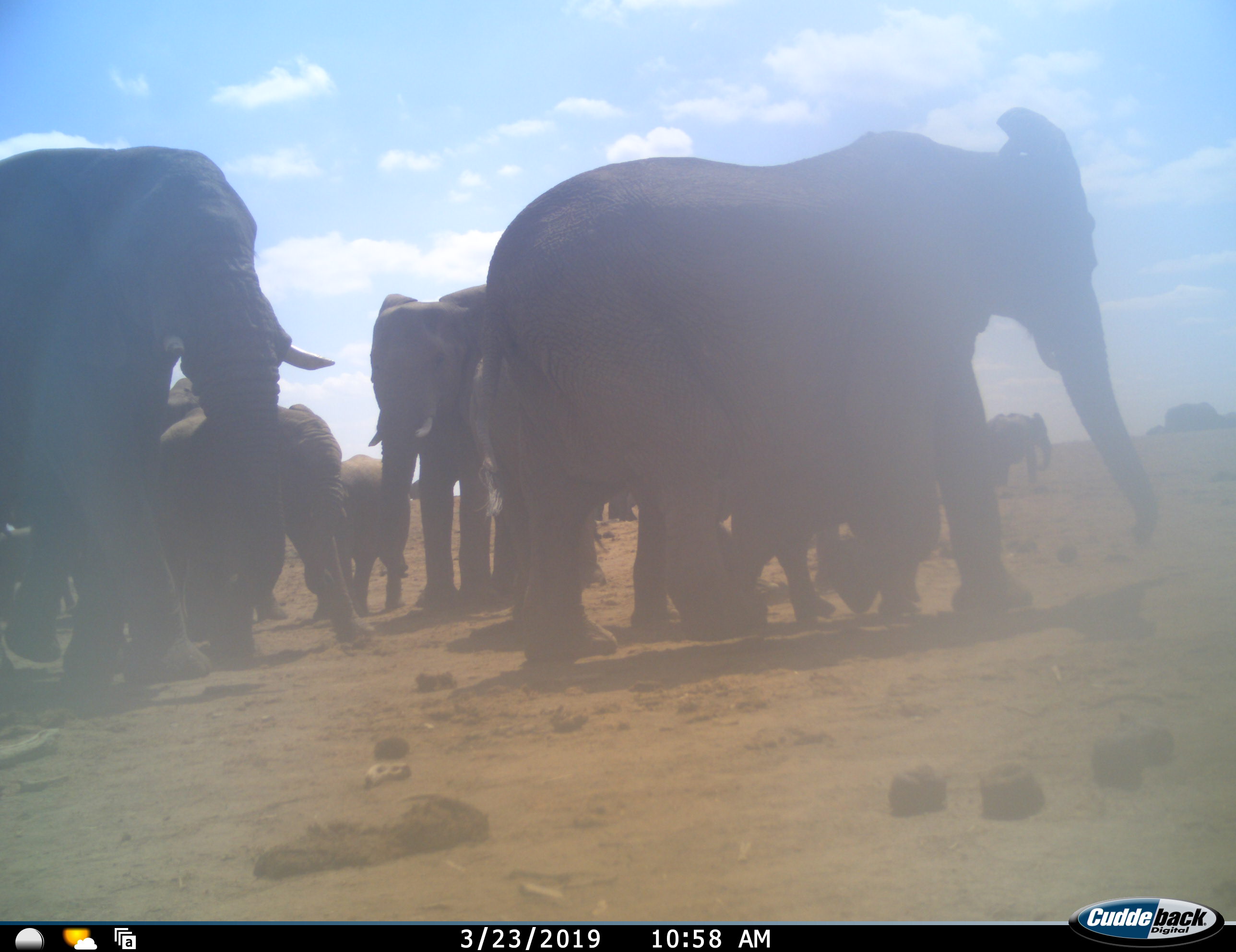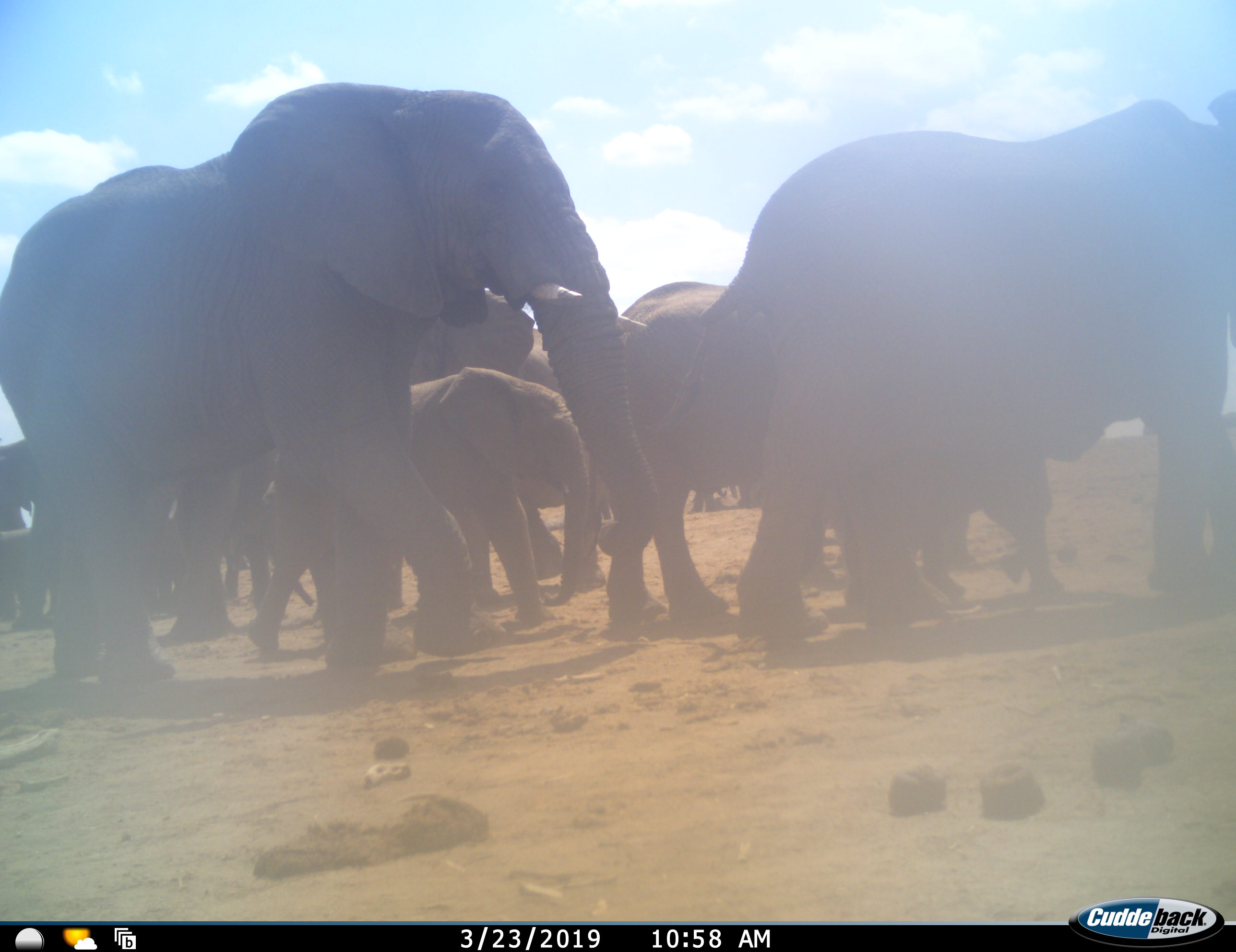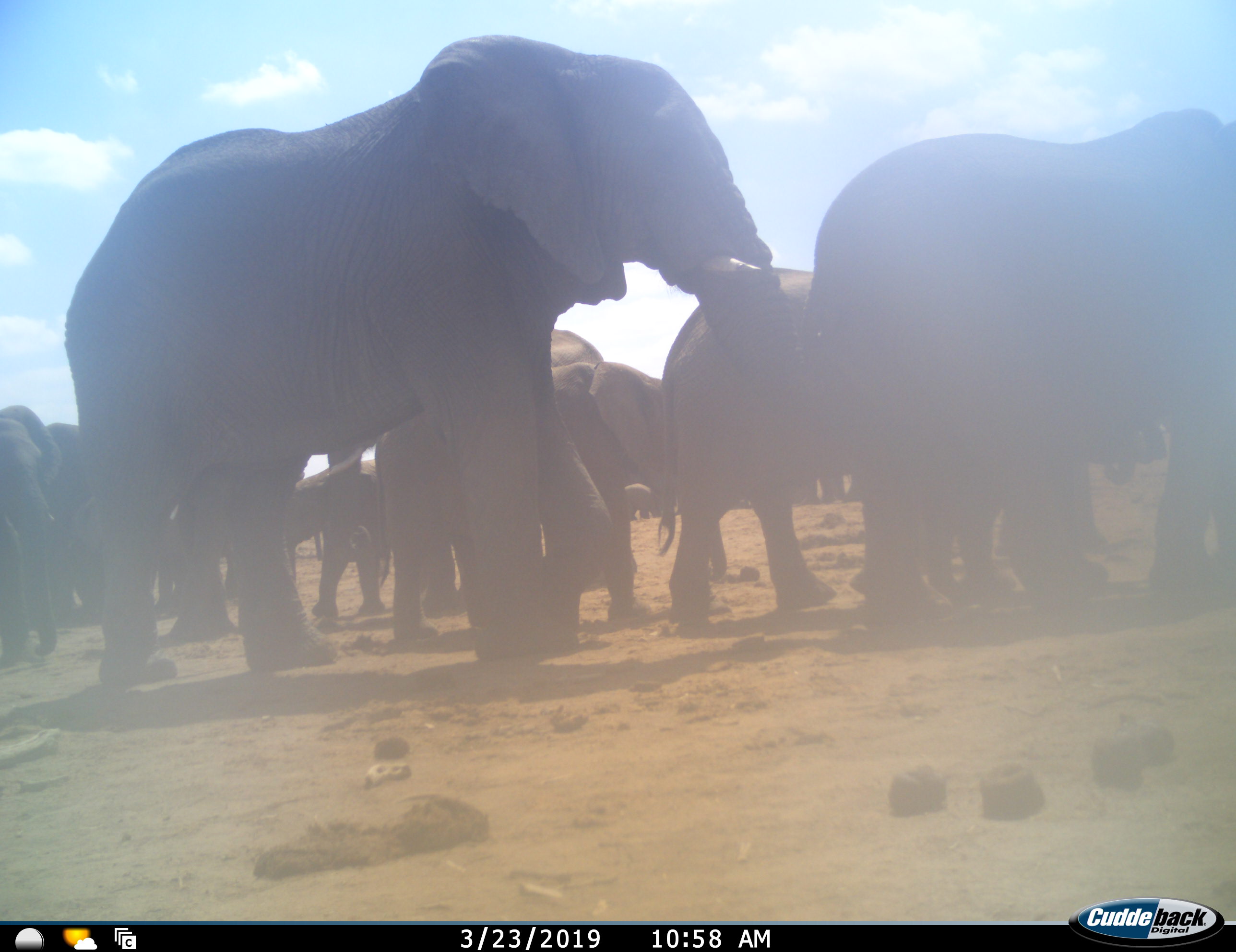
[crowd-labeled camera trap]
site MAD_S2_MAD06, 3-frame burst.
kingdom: Animalia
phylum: Chordata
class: Mammalia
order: Proboscidea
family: Elephantidae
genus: Loxodonta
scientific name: Loxodonta africana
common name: african bush elephant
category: elephant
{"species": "elephant (african bush elephant) (Loxodonta africana)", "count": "11-50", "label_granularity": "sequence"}